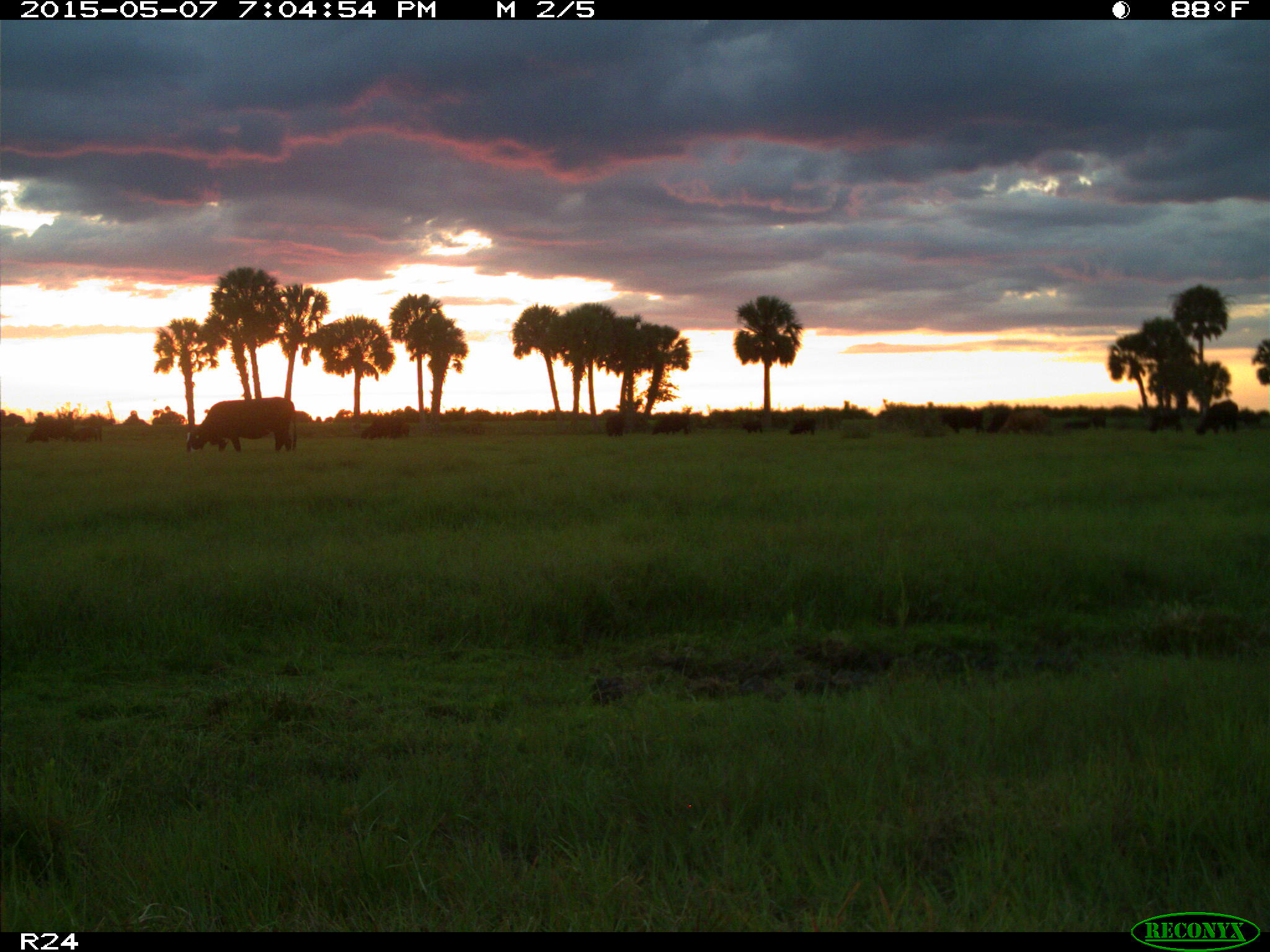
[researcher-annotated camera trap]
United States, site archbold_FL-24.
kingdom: Animalia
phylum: Chordata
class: Mammalia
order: Artiodactyla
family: Bovidae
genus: Bos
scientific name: Bos taurus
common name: domestic cow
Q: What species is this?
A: Bos taurus (domestic cow).